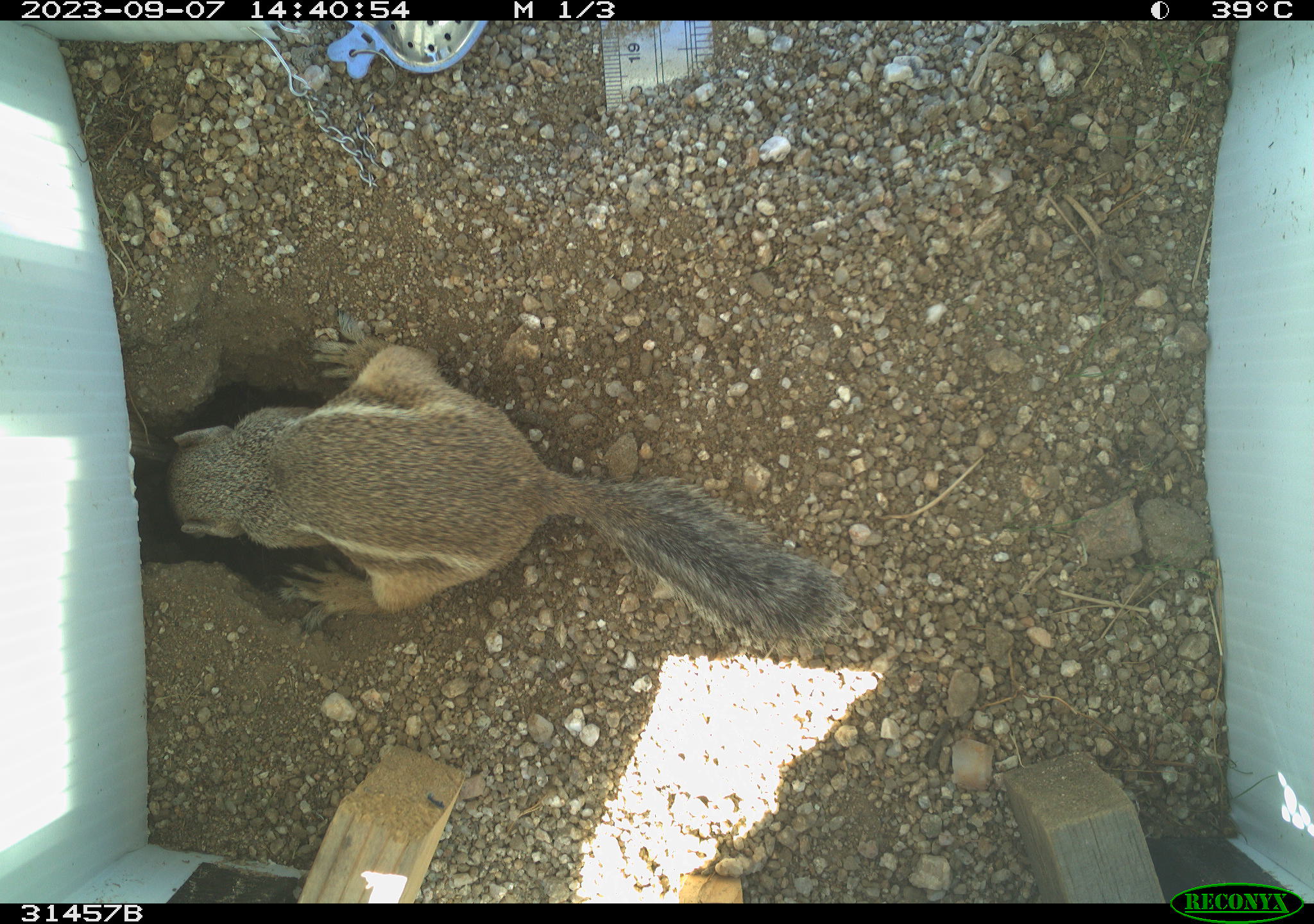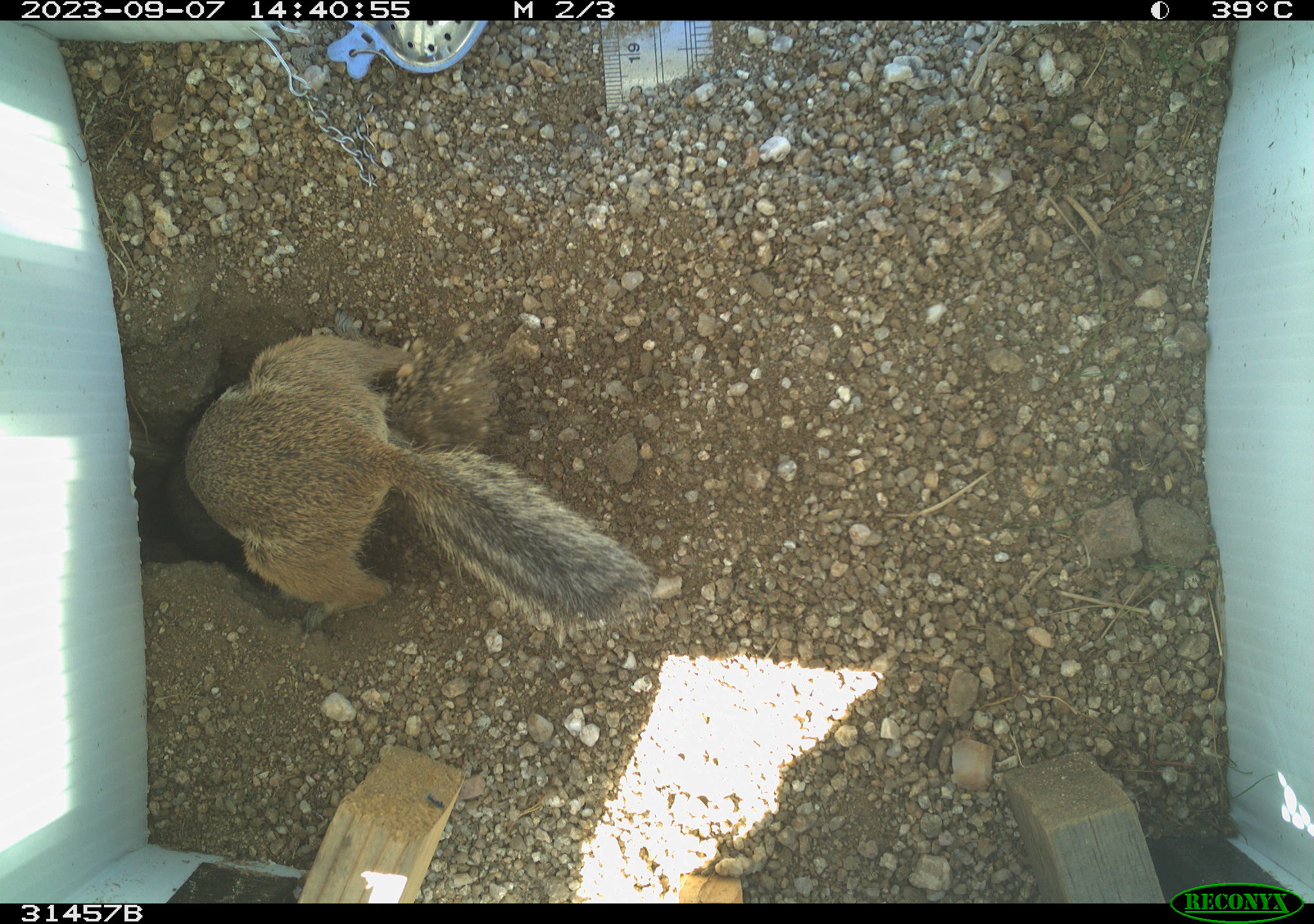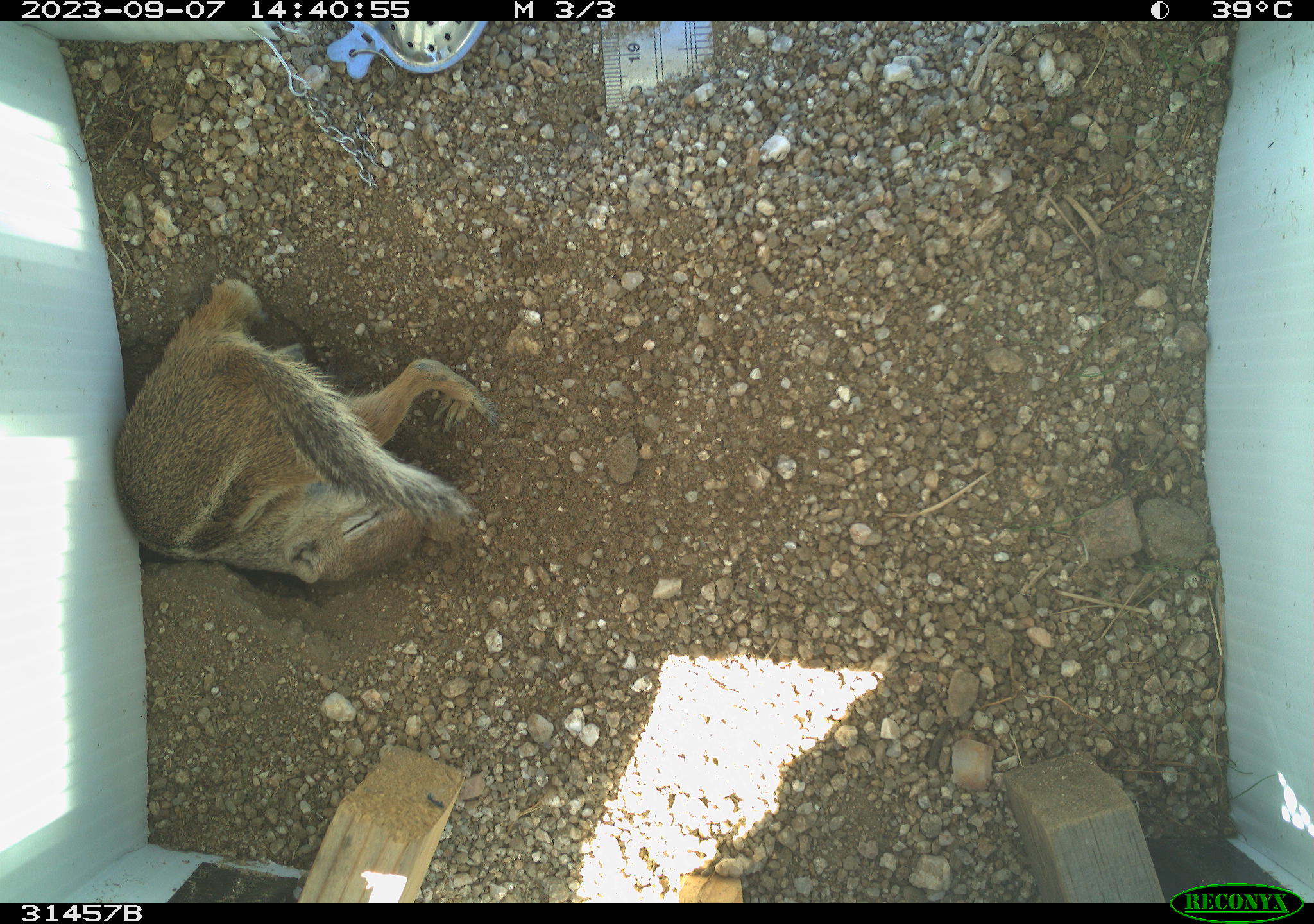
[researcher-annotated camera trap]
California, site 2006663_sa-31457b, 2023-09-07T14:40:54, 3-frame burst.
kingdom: Animalia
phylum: Chordata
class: Mammalia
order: Rodentia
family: Sciuridae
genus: Ammospermophilus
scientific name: Ammospermophilus leucurus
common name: white-tailed antelope squirrel